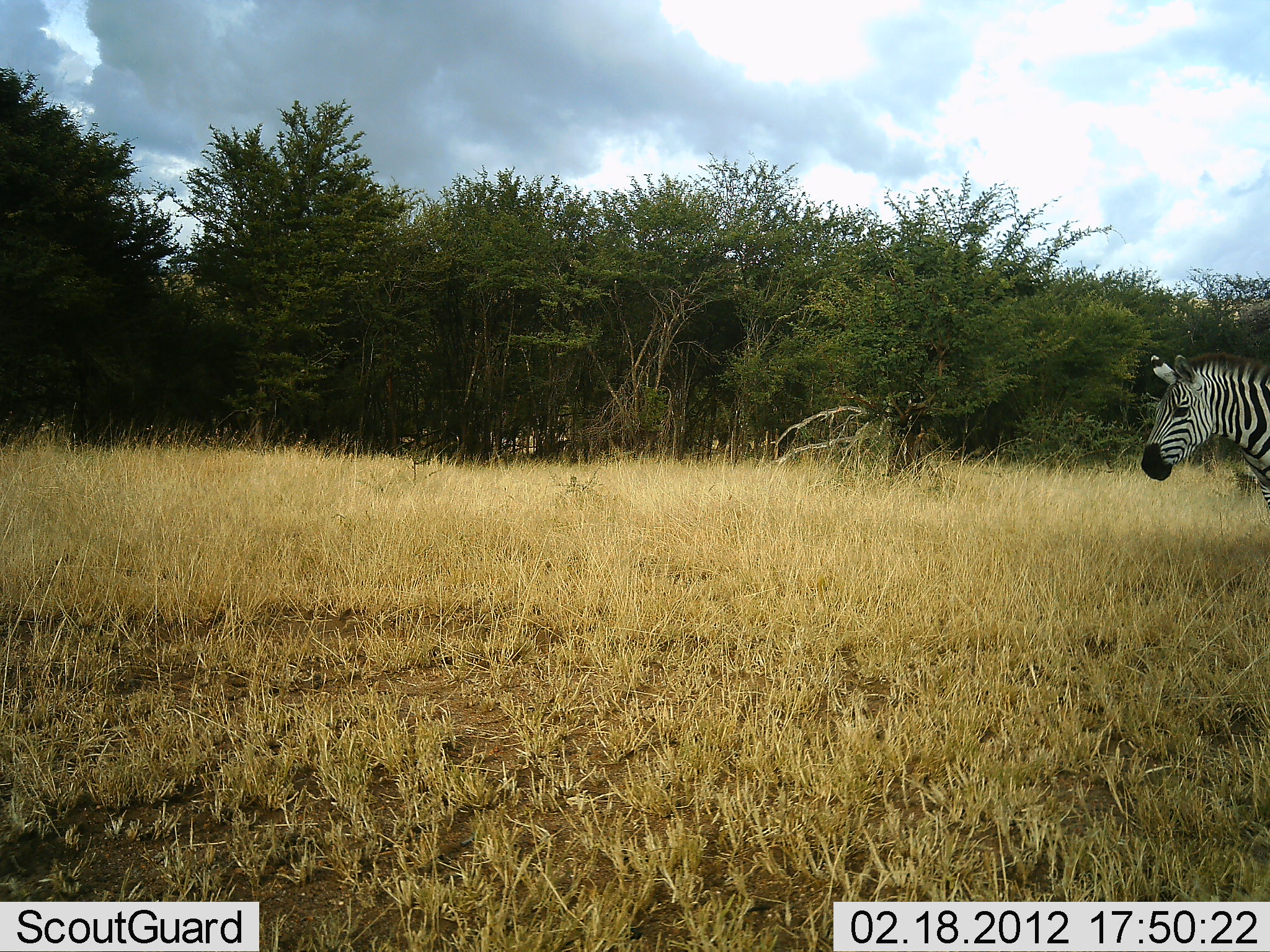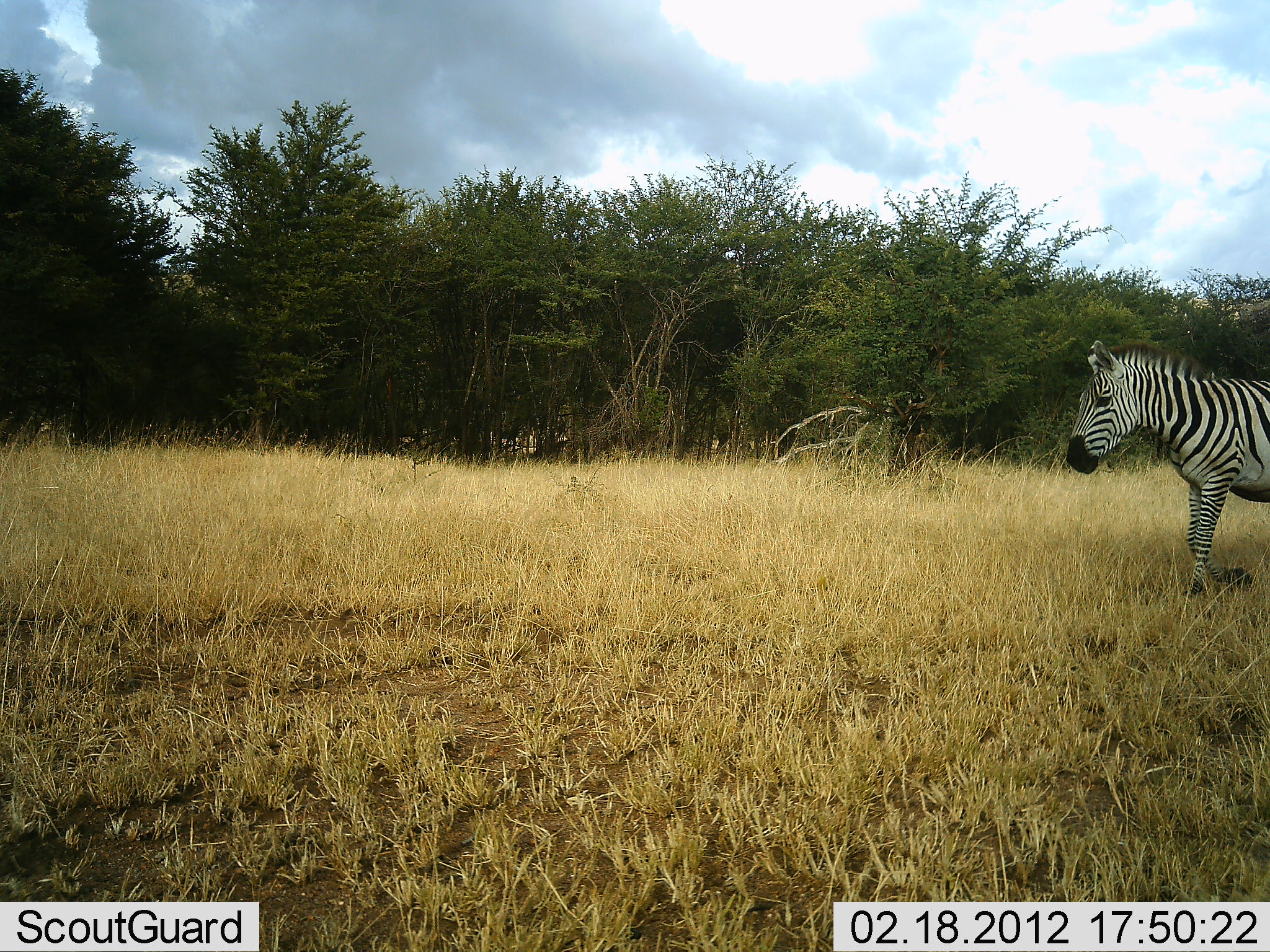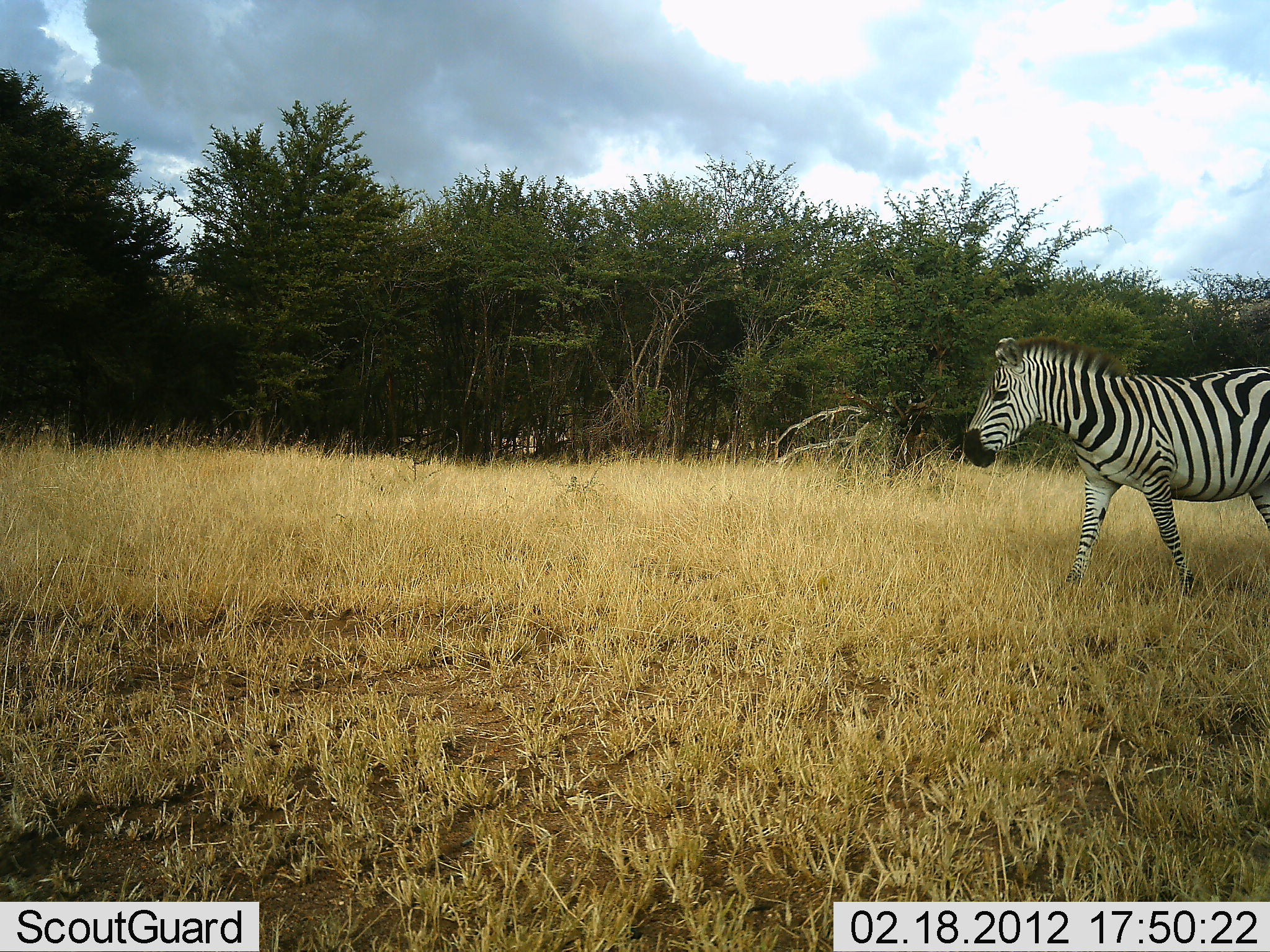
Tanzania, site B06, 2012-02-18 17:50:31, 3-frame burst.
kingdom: Animalia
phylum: Chordata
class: Mammalia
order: Perissodactyla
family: Equidae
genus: Equus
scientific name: Equus quagga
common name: plains zebra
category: zebra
Zebra (plains zebra) (Equus quagga), count 1. Behavior (volunteer vote fractions): standing 4%, resting 0%, moving 100%, interacting 0%. Young present (vote fraction): 0%. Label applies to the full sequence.